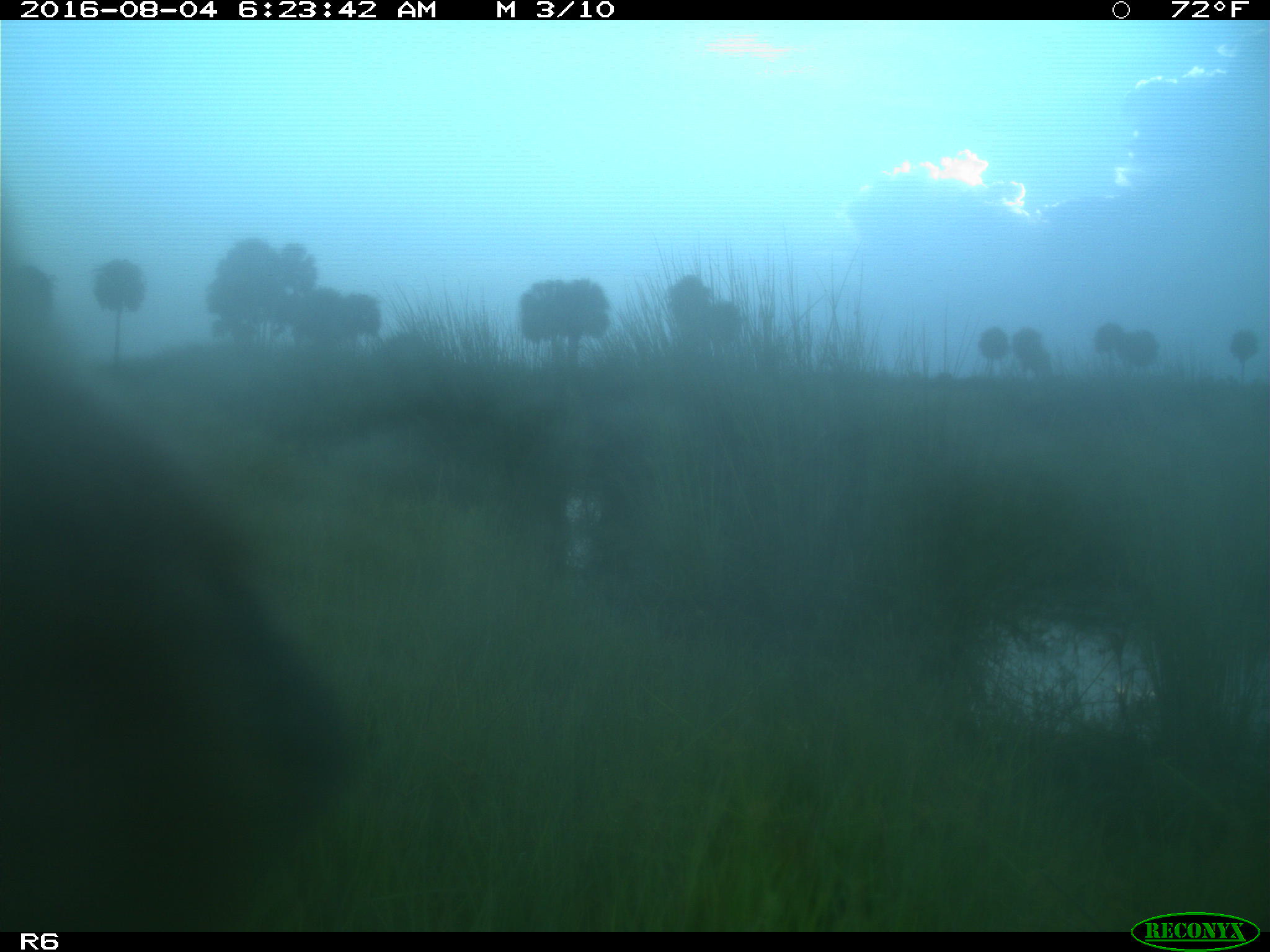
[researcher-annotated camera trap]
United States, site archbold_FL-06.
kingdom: Animalia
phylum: Chordata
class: Mammalia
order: Artiodactyla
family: Bovidae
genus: Bos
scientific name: Bos taurus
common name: domestic cow